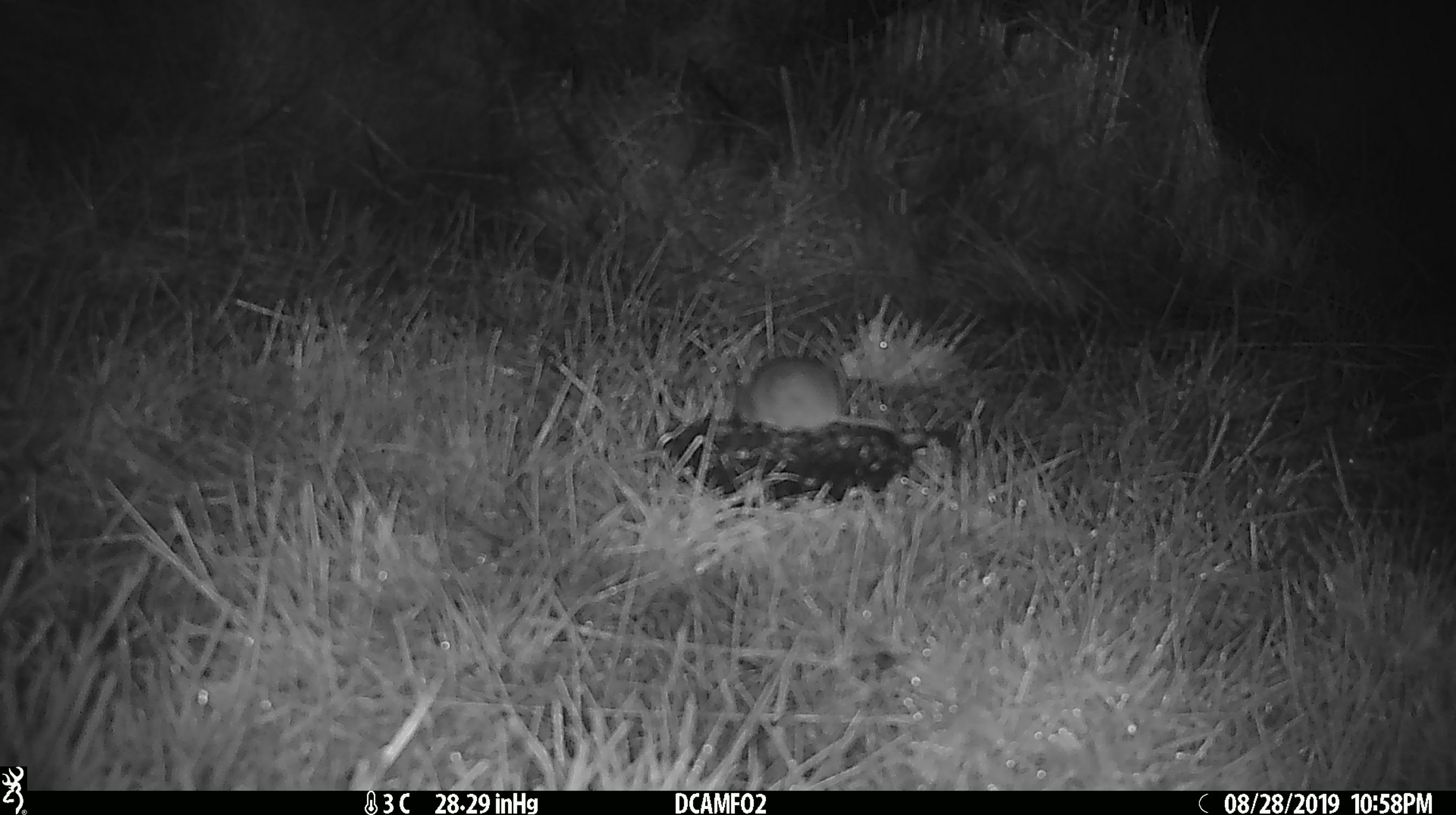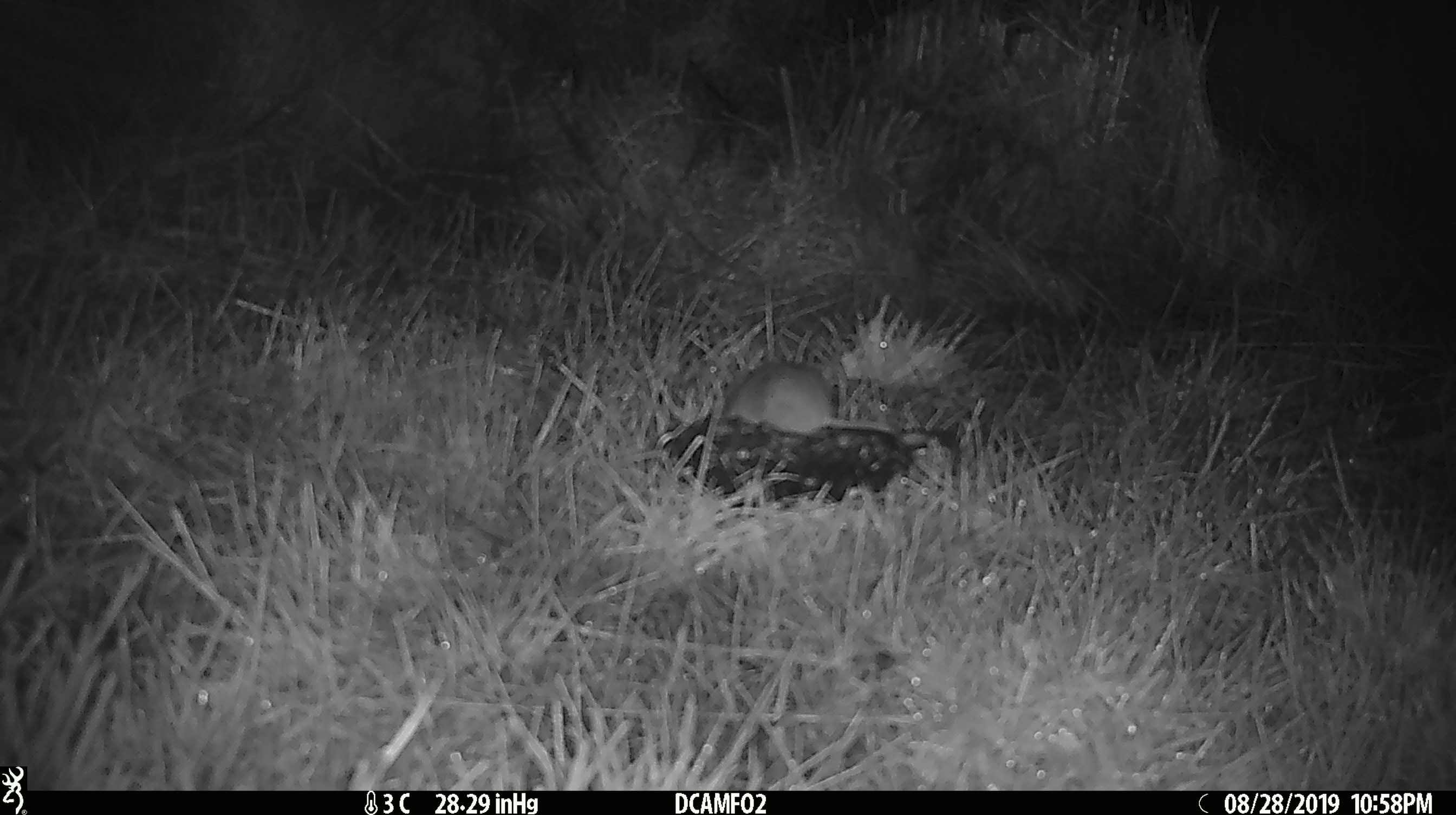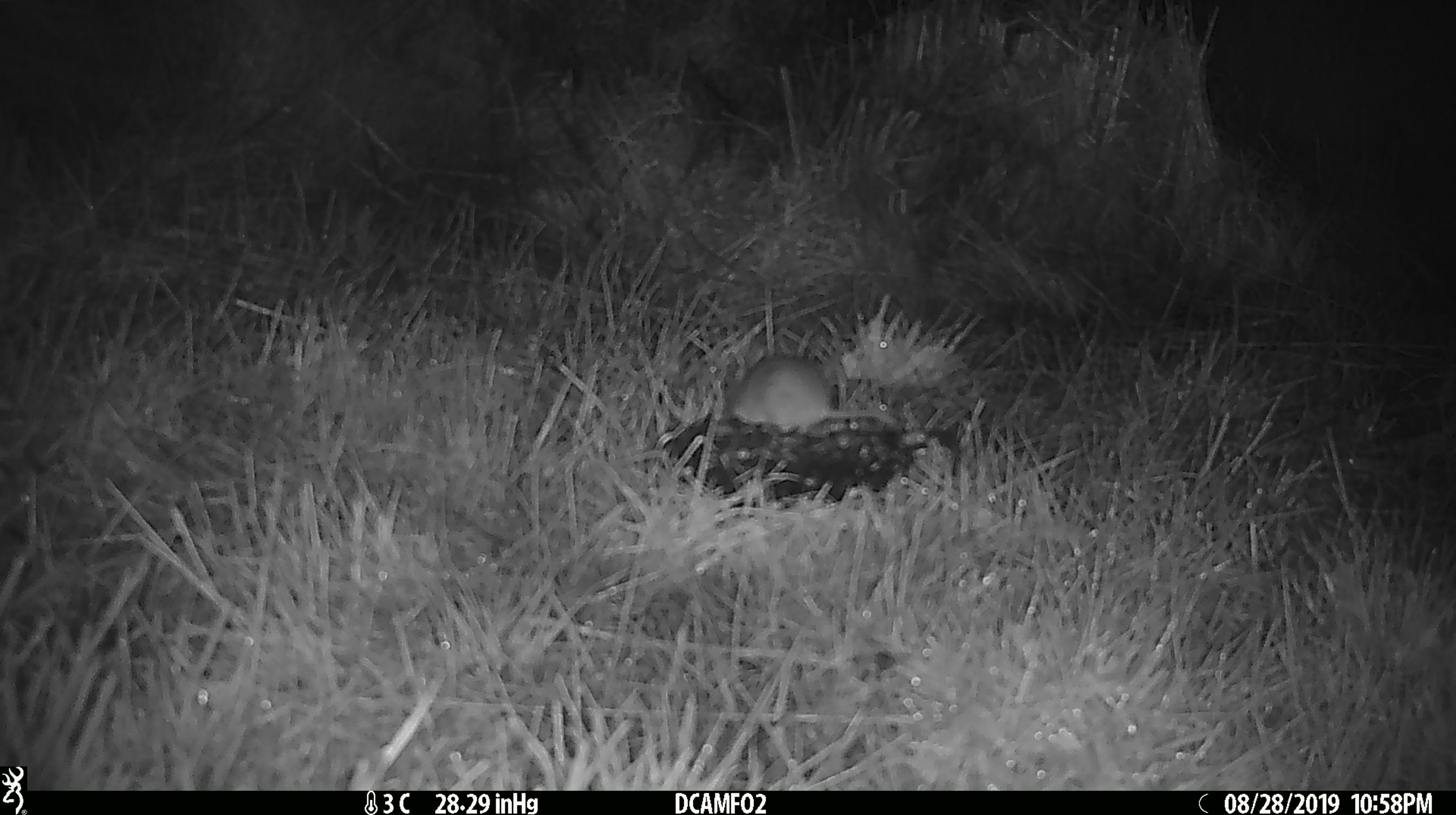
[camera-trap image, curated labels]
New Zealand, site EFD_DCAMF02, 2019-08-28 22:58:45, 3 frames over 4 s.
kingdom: Animalia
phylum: Chordata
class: Mammalia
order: Rodentia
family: Muridae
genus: Mus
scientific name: Mus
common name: mouse